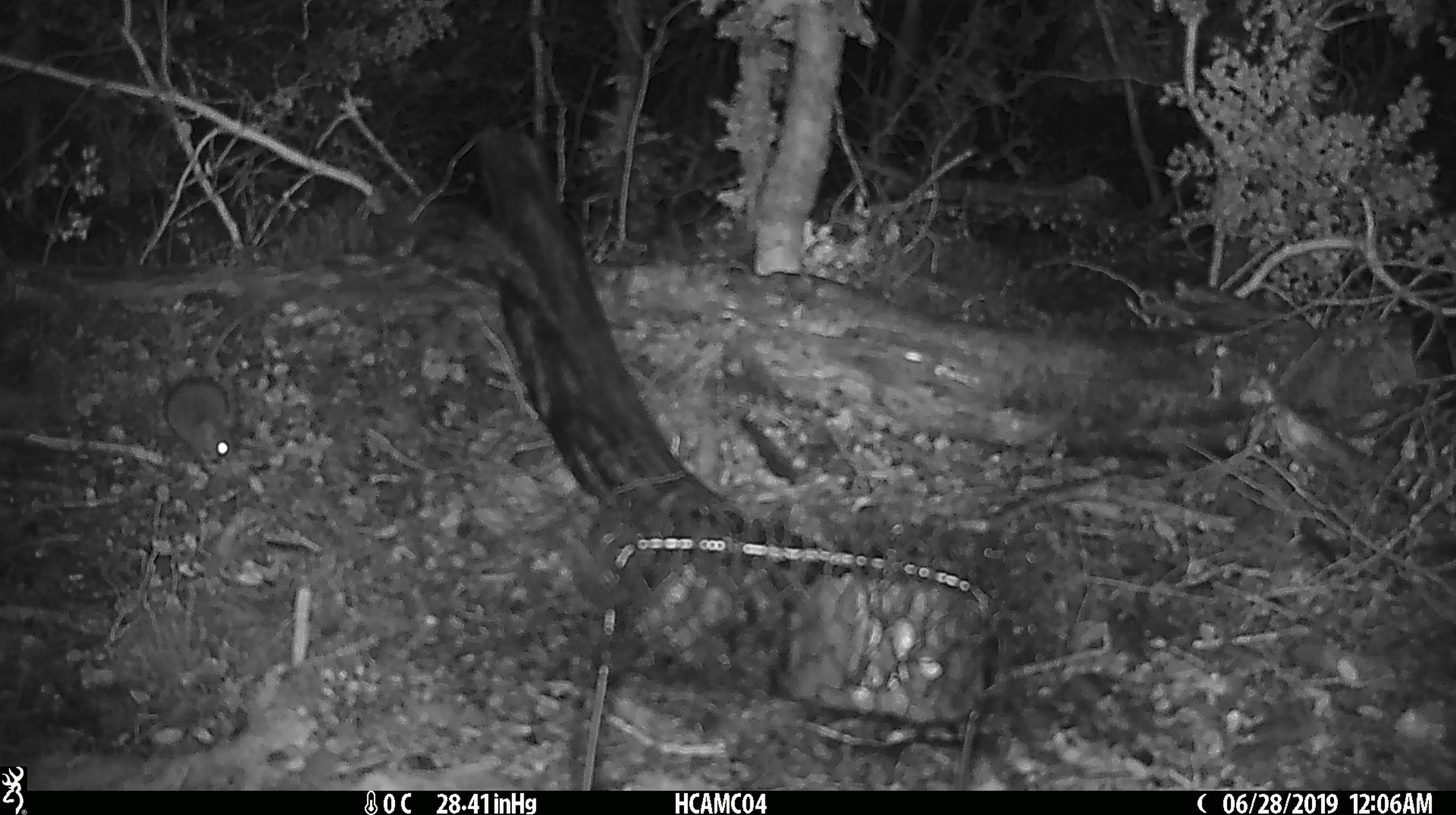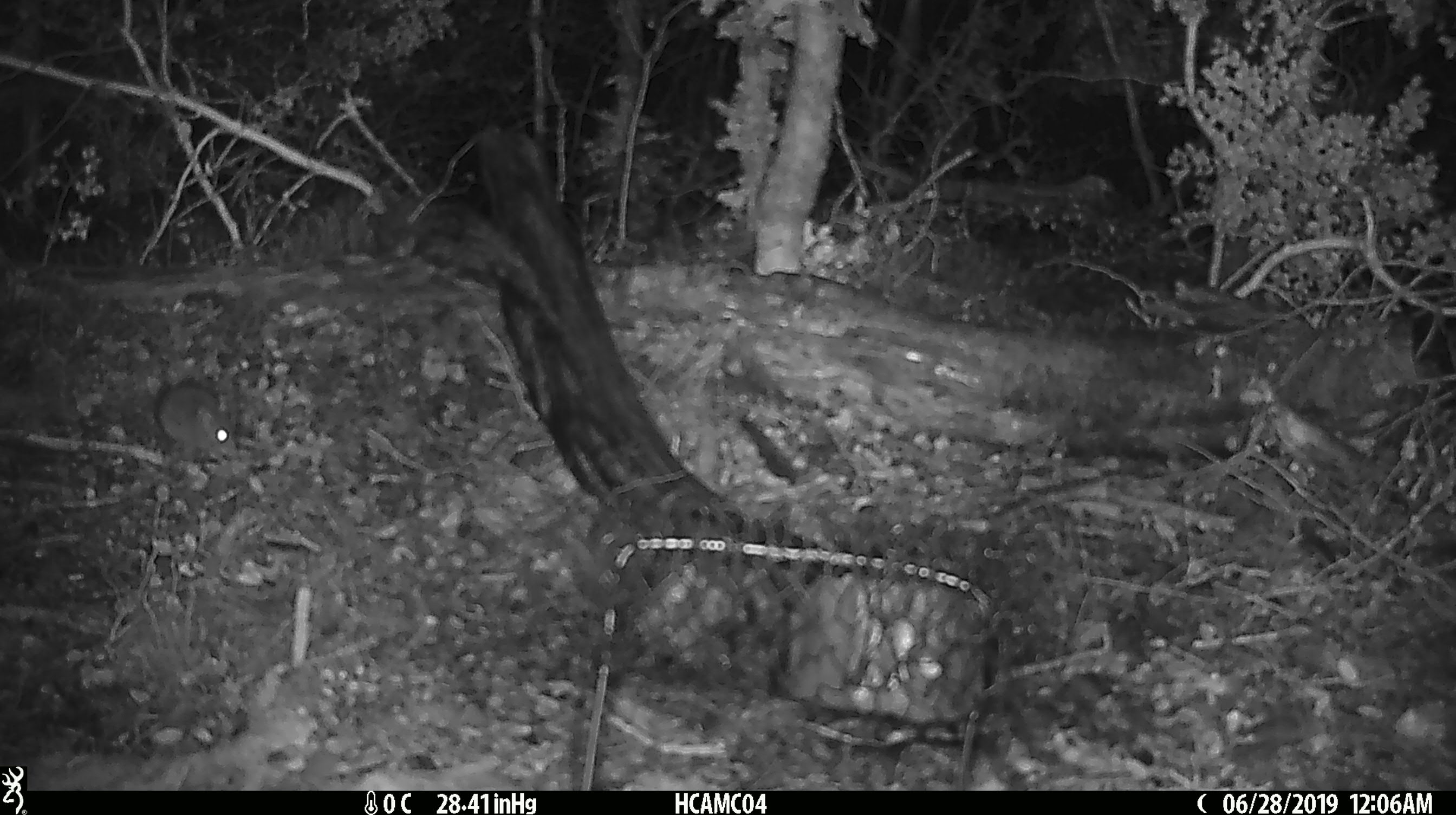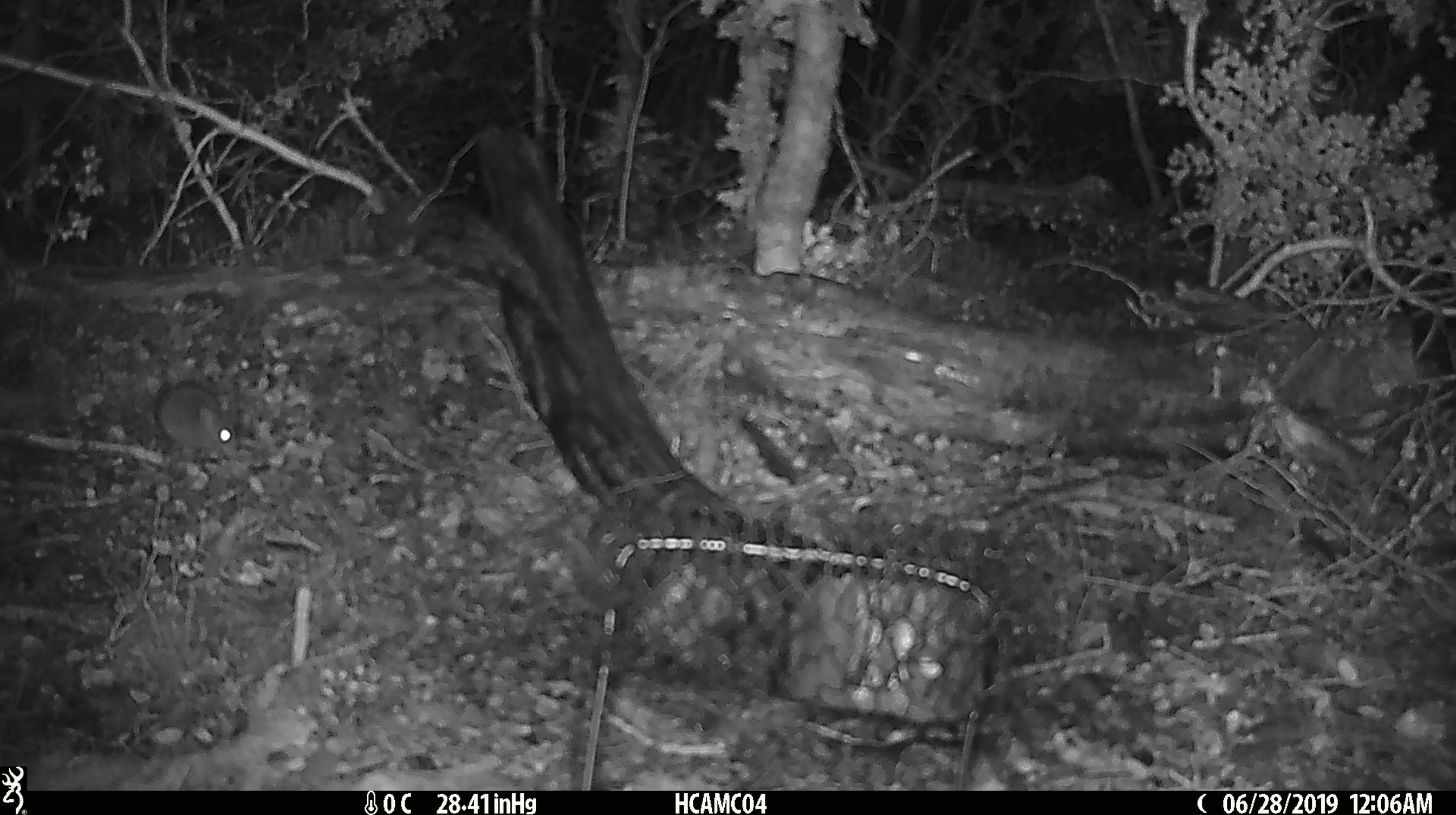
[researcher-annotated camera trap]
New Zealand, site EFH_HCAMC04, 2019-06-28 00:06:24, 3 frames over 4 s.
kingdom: Animalia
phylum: Chordata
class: Mammalia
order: Rodentia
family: Muridae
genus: Mus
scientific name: Mus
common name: mouse